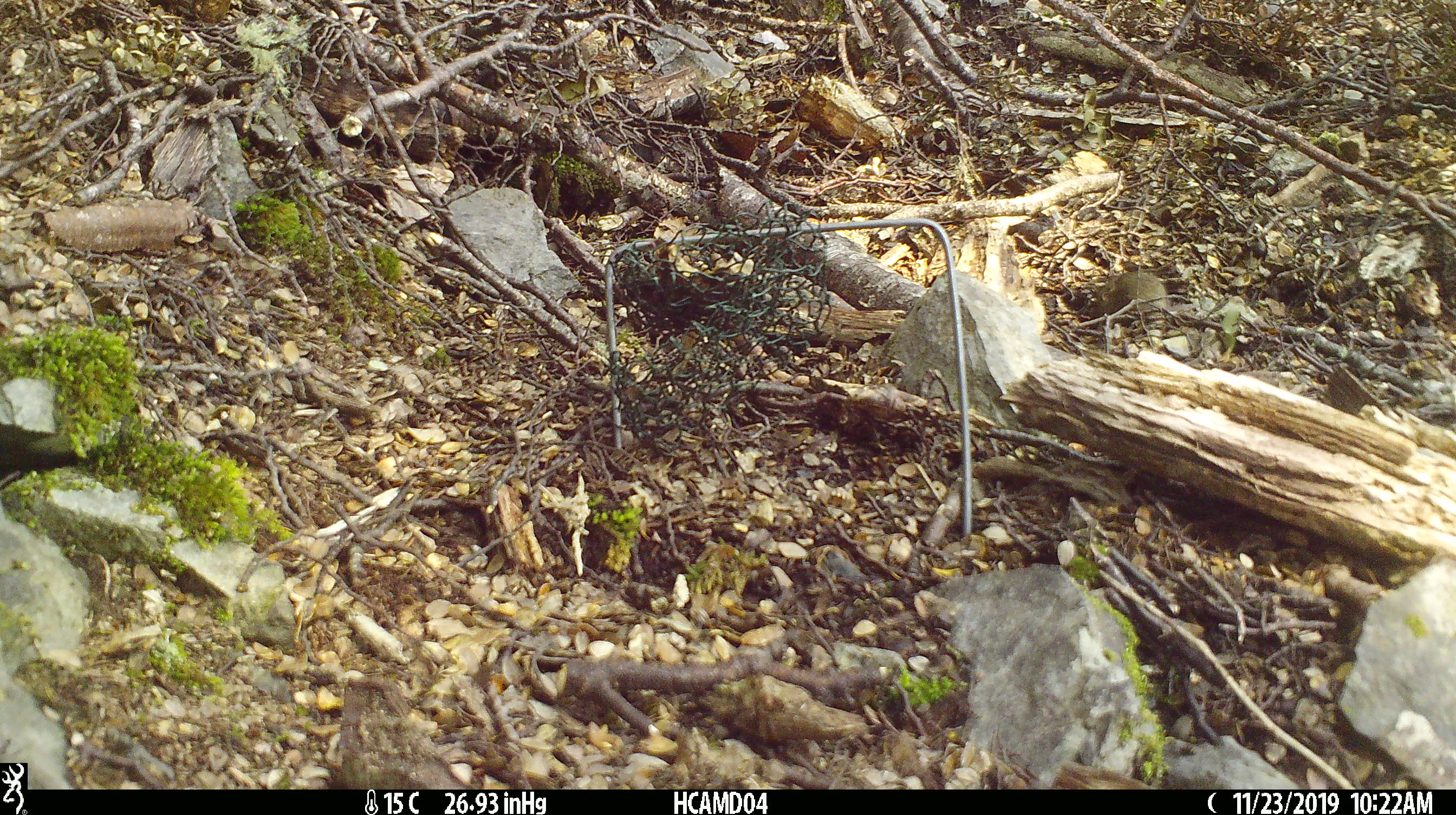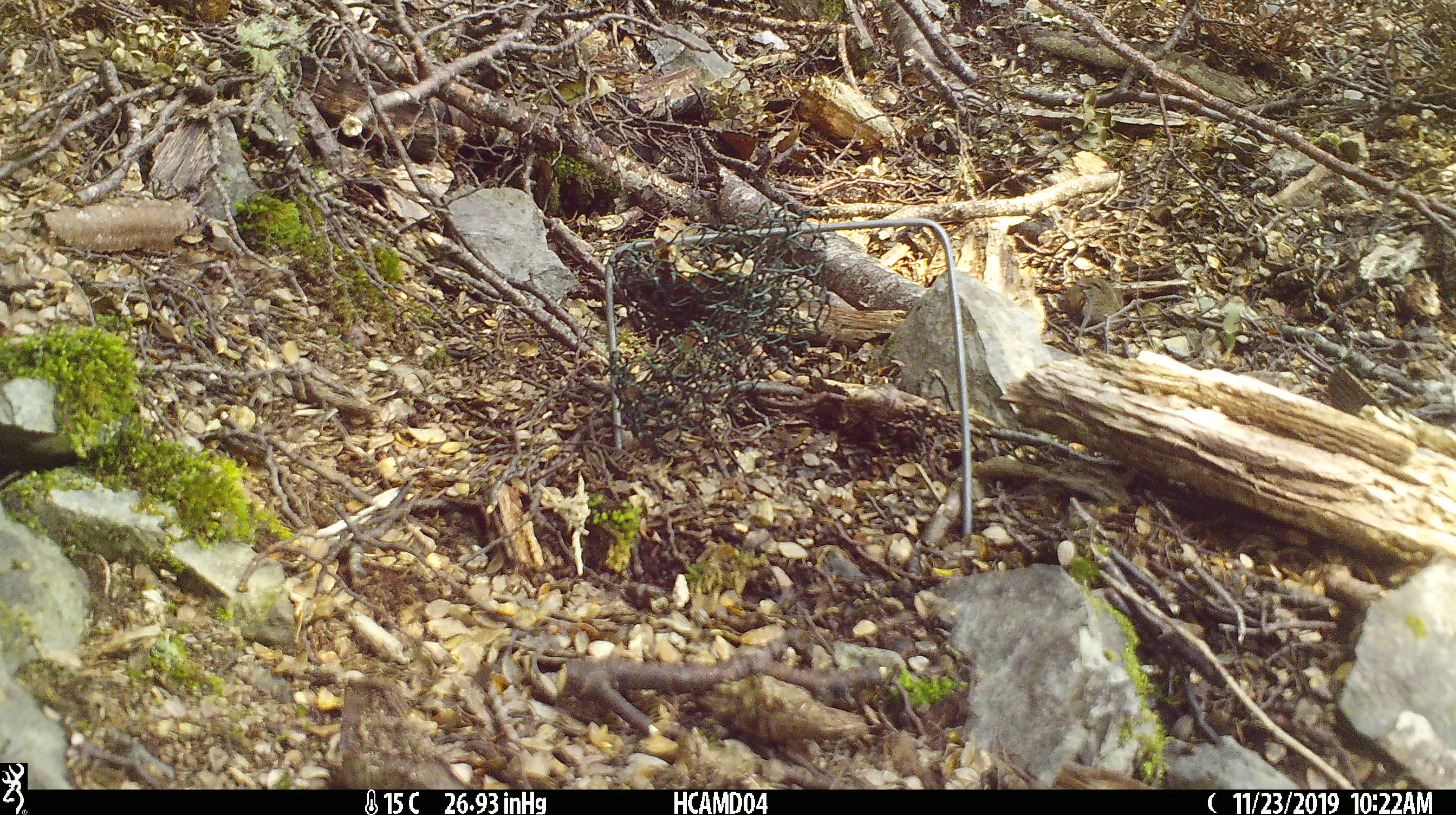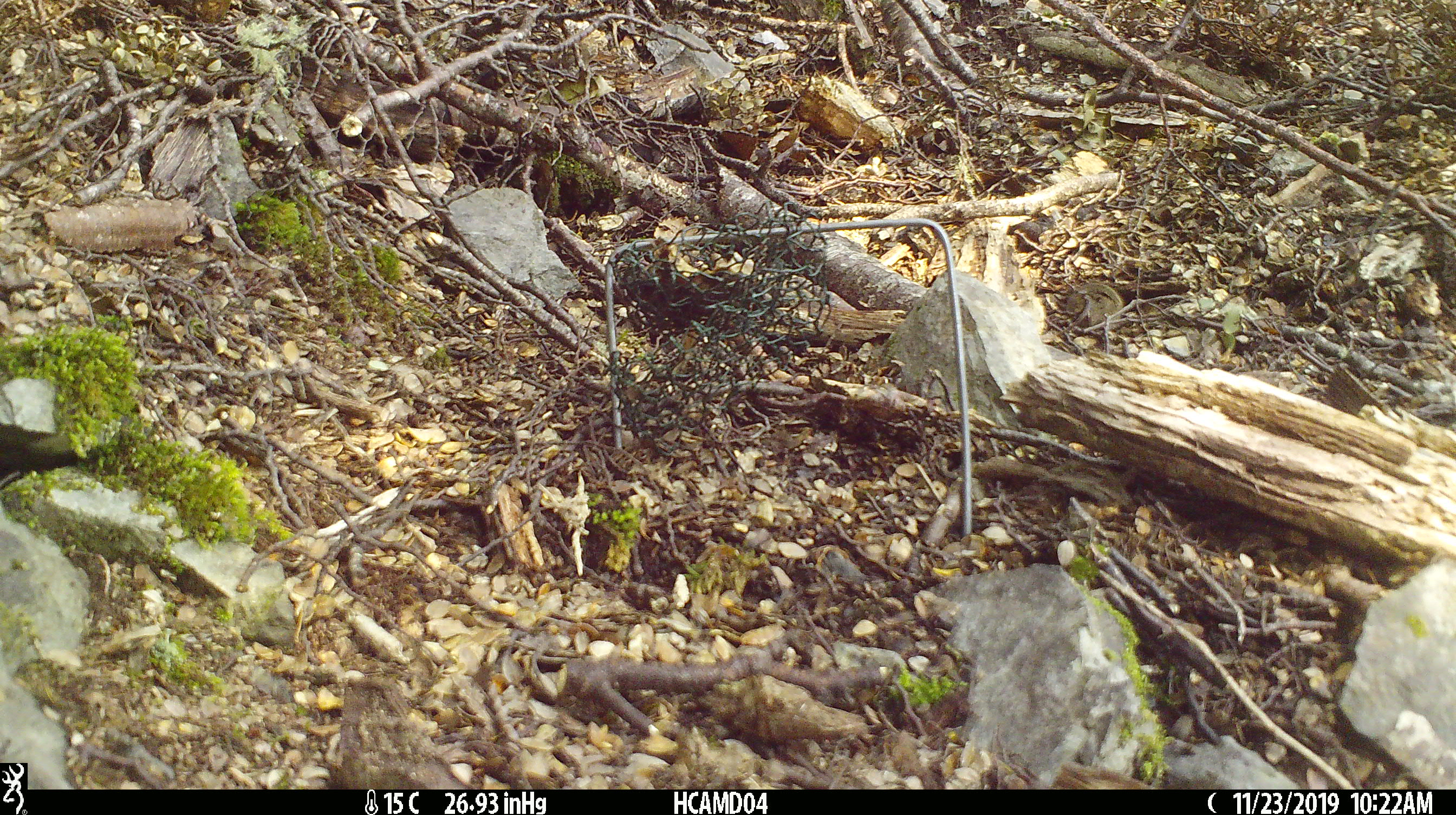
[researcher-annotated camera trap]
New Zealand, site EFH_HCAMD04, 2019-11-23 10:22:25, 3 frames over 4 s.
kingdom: Animalia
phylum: Chordata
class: Mammalia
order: Rodentia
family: Muridae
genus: Mus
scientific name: Mus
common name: mouse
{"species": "mouse (Mus)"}